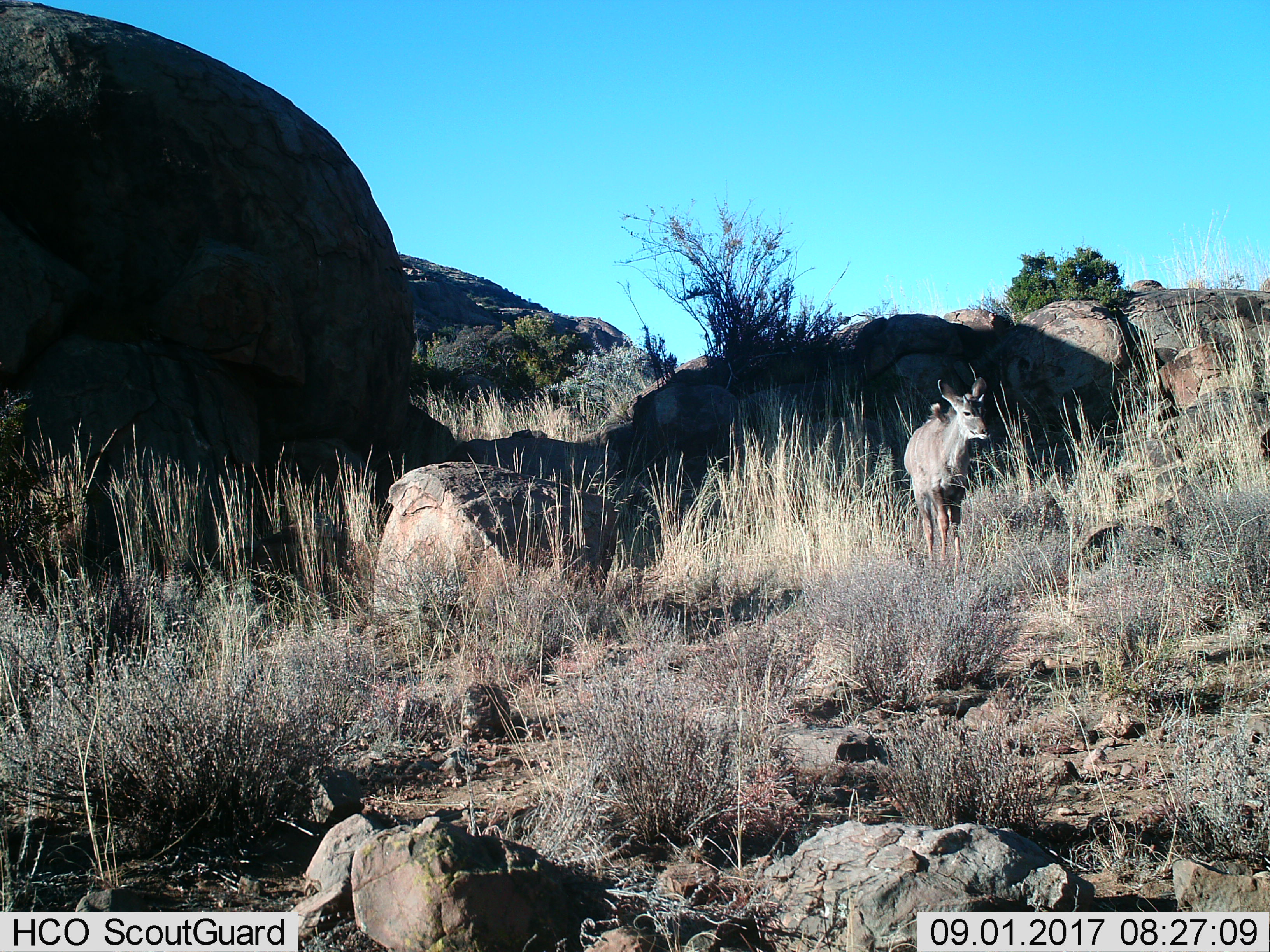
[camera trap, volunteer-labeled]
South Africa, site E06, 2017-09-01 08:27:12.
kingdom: Animalia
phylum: Chordata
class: Mammalia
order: Artiodactyla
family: Bovidae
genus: Tragelaphus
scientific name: Tragelaphus strepsiceros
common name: greater kudu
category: kudu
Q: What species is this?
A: Kudu (greater kudu) (Tragelaphus strepsiceros).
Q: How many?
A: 1.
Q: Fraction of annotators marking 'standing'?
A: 75%.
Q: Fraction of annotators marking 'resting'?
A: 0%.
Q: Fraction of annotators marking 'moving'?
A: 25%.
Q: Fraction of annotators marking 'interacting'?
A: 0%.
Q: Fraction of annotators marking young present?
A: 50%.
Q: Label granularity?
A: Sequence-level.